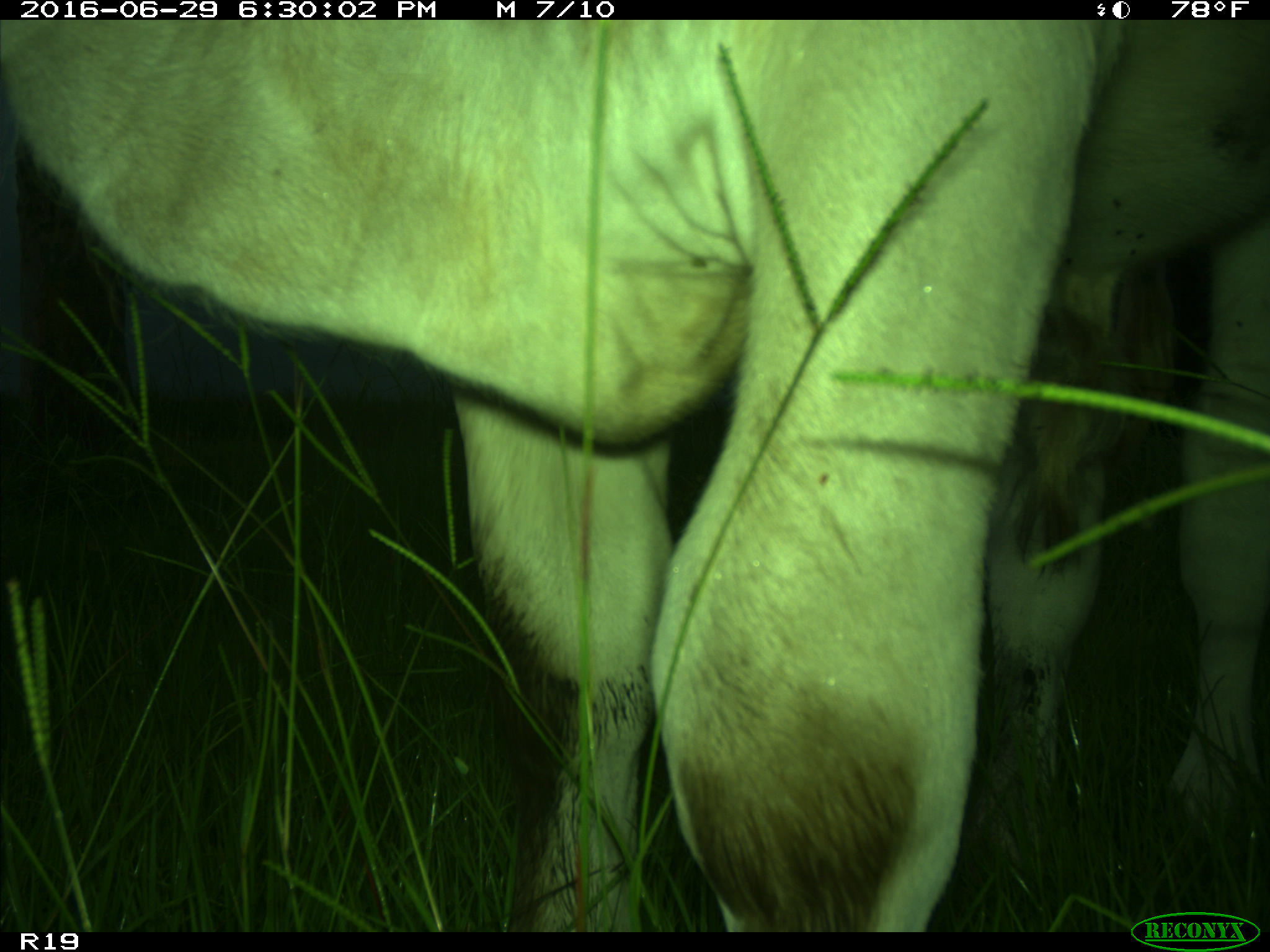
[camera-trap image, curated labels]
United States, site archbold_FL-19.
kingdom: Animalia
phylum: Chordata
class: Mammalia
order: Artiodactyla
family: Bovidae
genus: Bos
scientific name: Bos taurus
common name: domestic cow